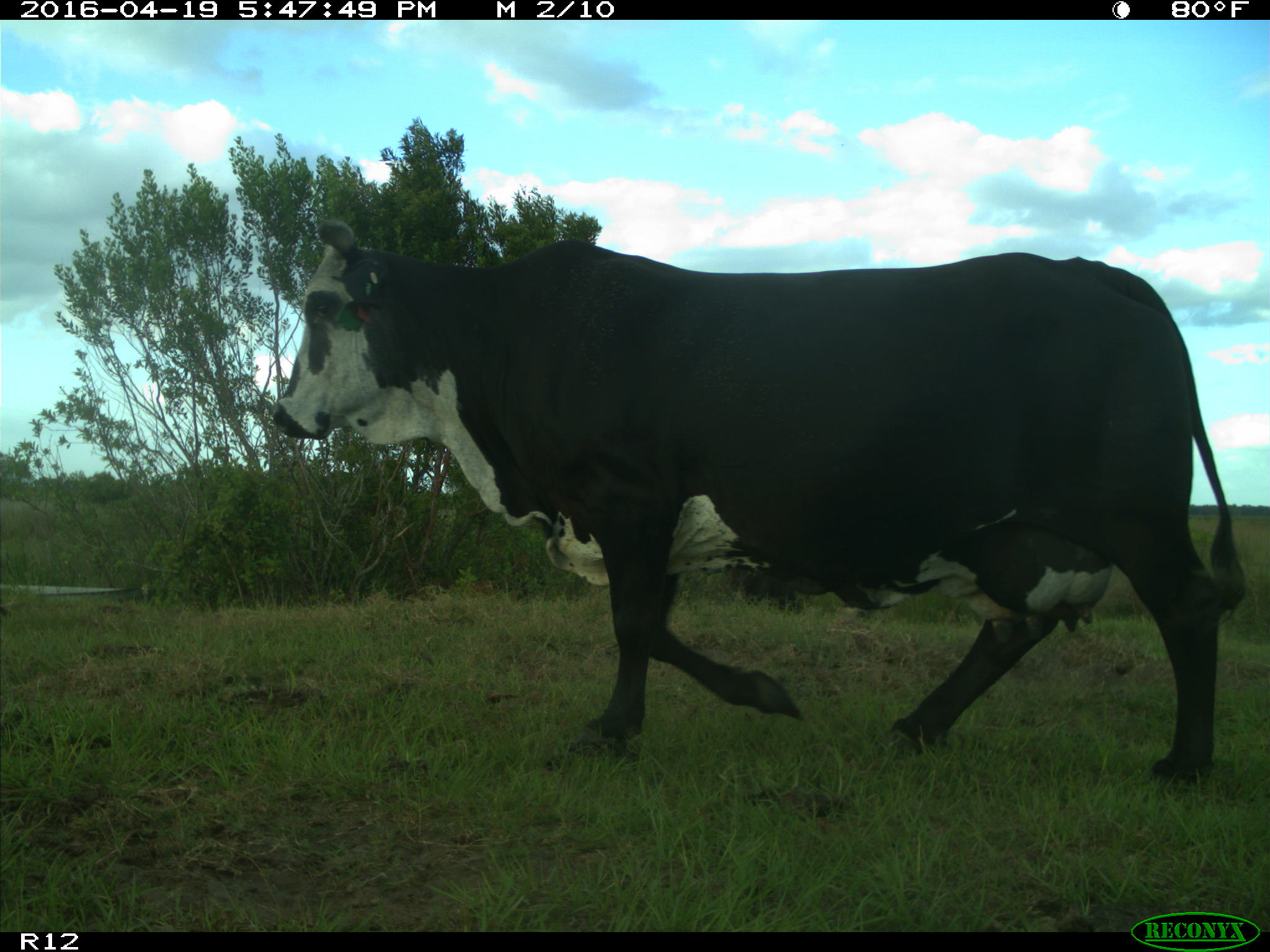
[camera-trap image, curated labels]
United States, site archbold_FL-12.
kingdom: Animalia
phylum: Chordata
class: Mammalia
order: Artiodactyla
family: Bovidae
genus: Bos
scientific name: Bos taurus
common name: domestic cow